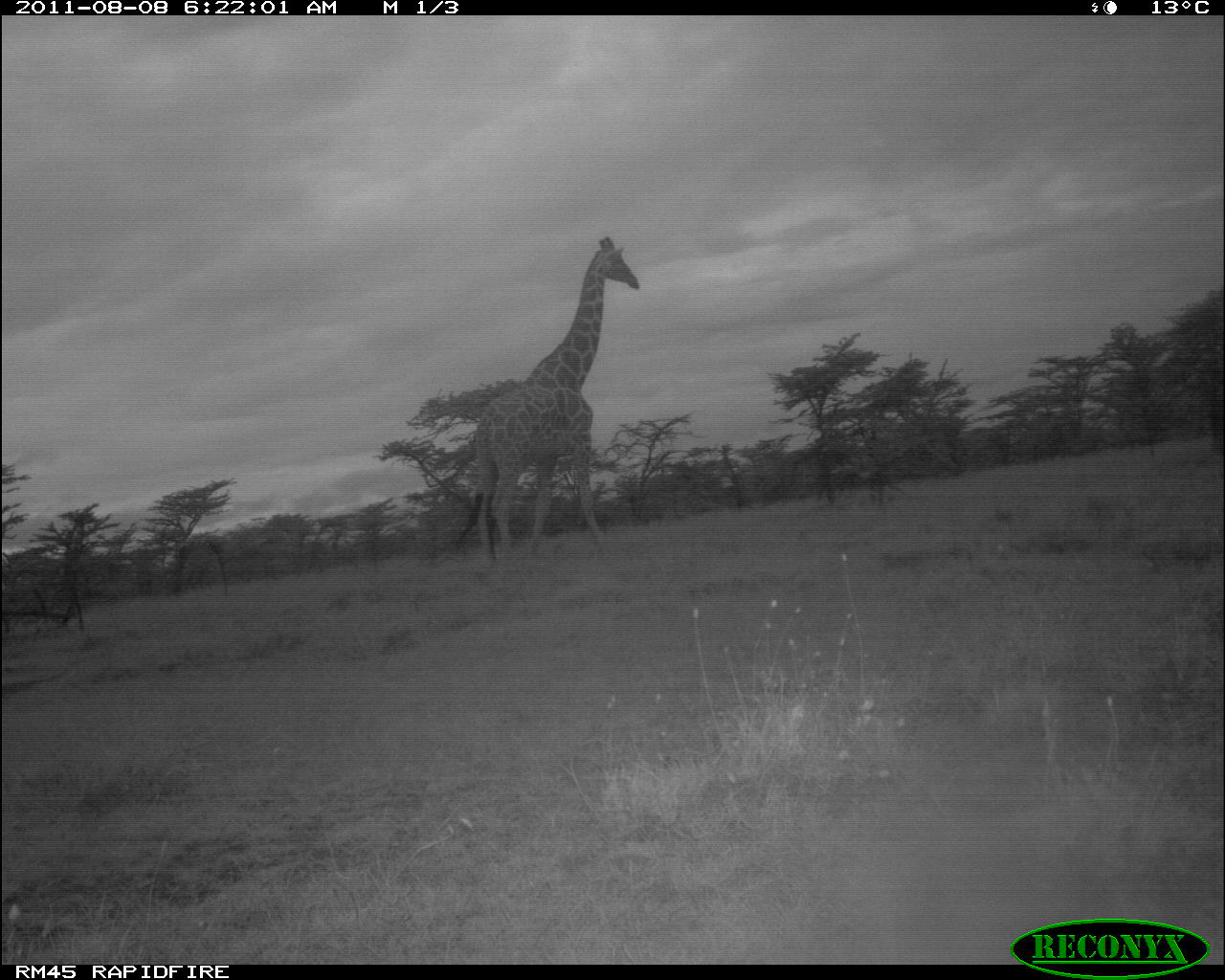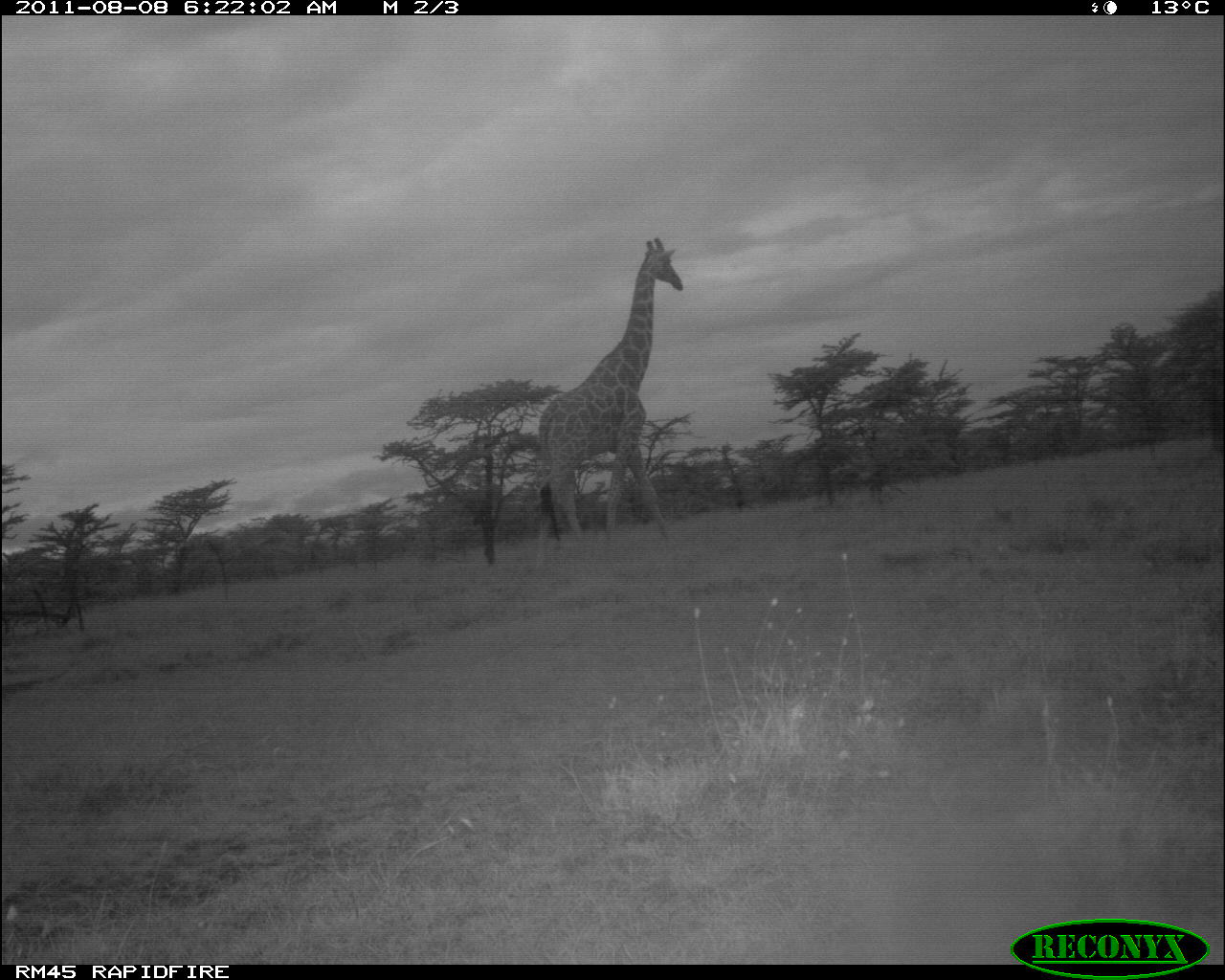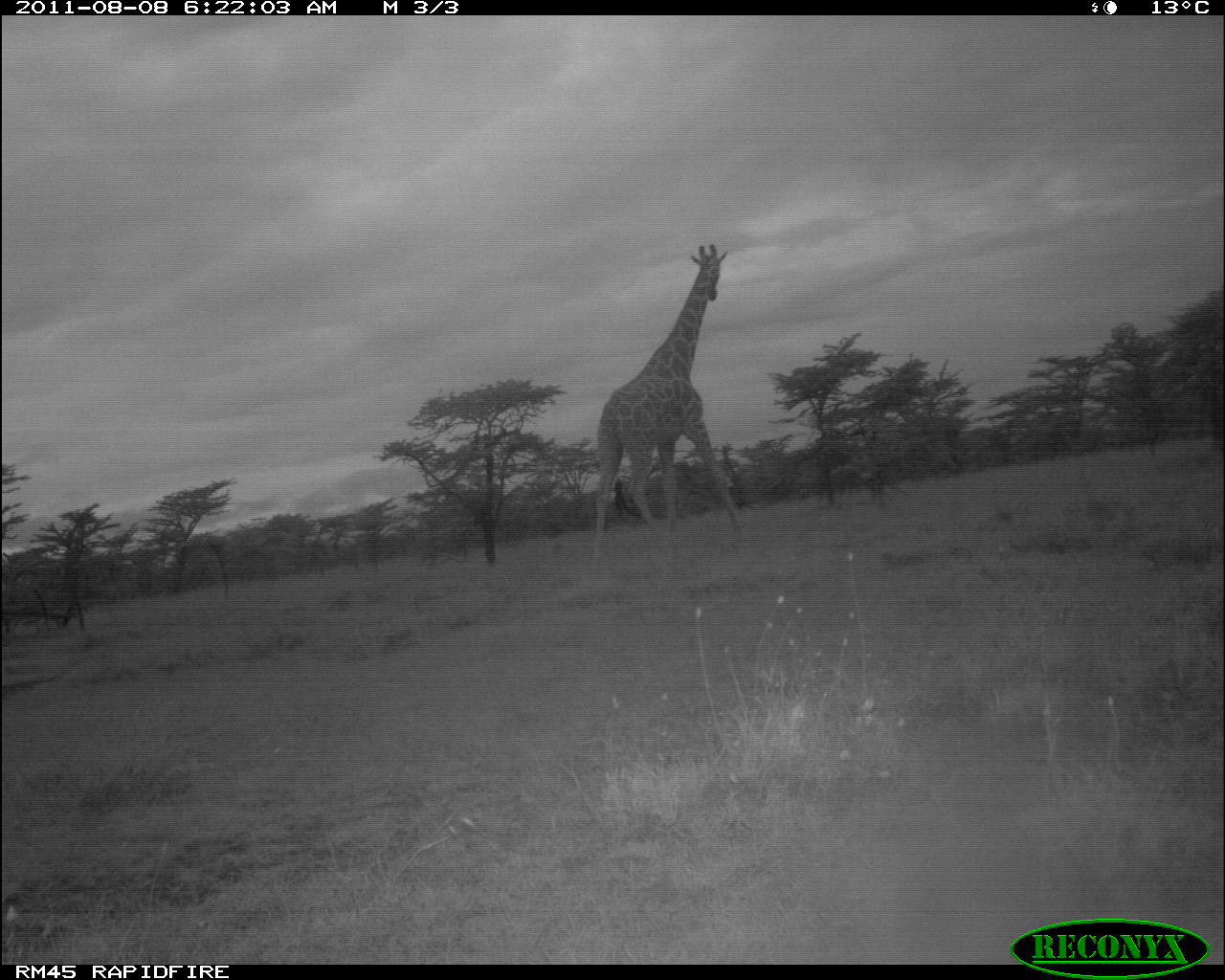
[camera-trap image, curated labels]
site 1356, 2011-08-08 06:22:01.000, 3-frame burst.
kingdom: Animalia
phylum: Chordata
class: Mammalia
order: Artiodactyla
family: Giraffidae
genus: Giraffa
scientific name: Giraffa camelopardalis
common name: giraffe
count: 1